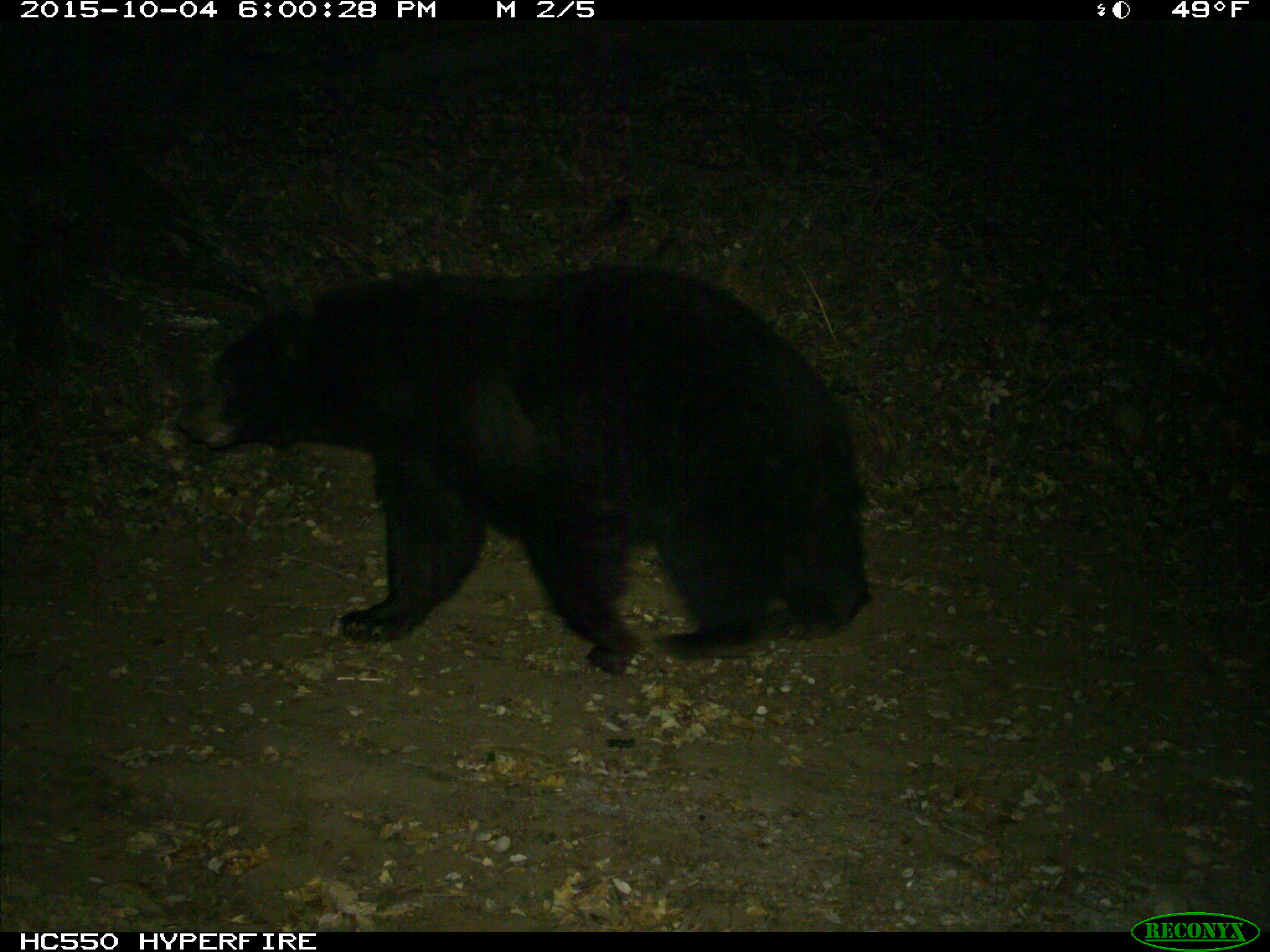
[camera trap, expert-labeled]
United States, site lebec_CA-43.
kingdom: Animalia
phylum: Chordata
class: Mammalia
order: Carnivora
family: Ursidae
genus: Ursus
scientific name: Ursus americanus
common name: american black bear